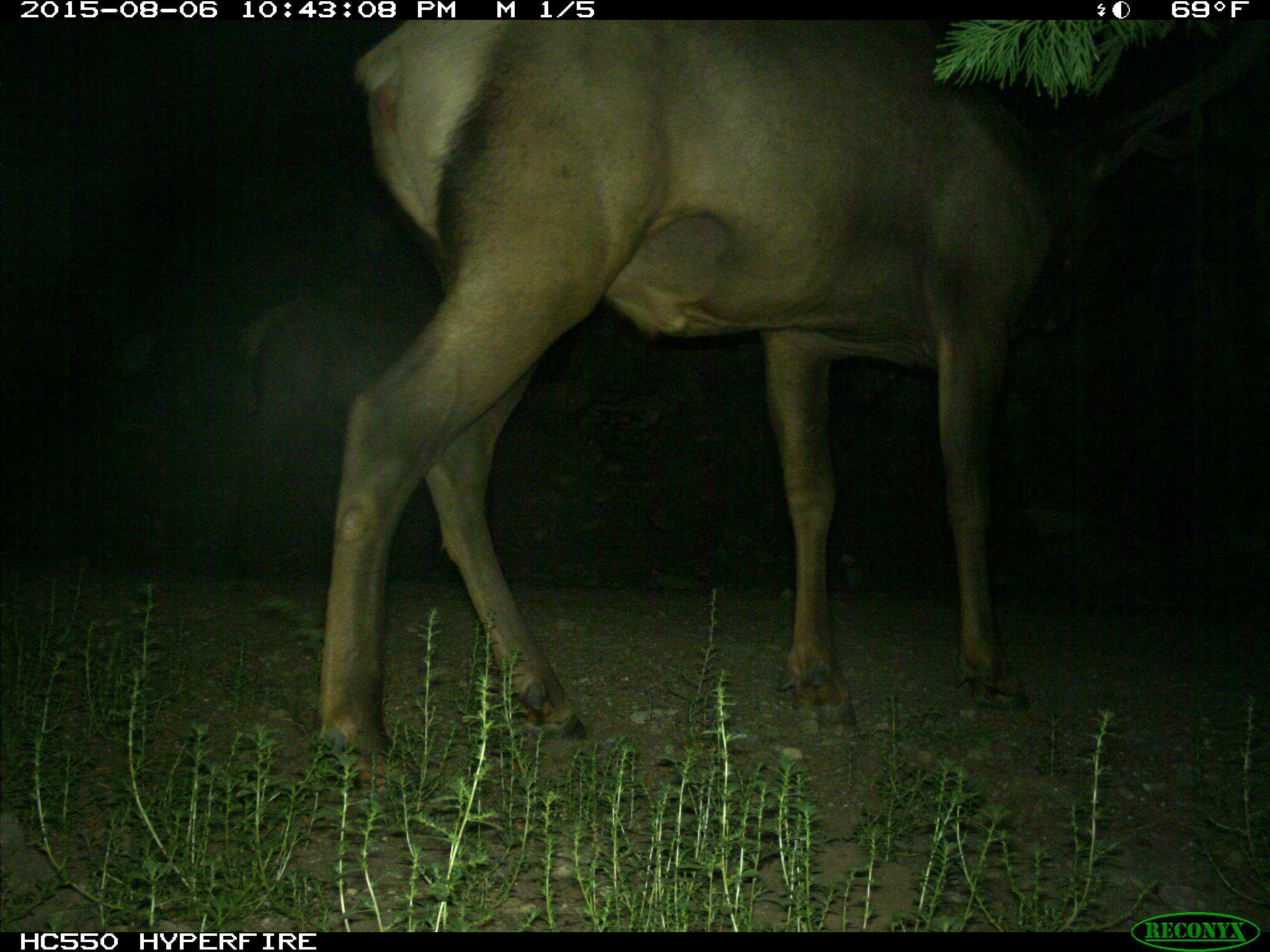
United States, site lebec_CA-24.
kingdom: Animalia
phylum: Chordata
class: Mammalia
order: Artiodactyla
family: Cervidae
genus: Cervus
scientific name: Cervus canadensis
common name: elk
Cervus canadensis (elk).